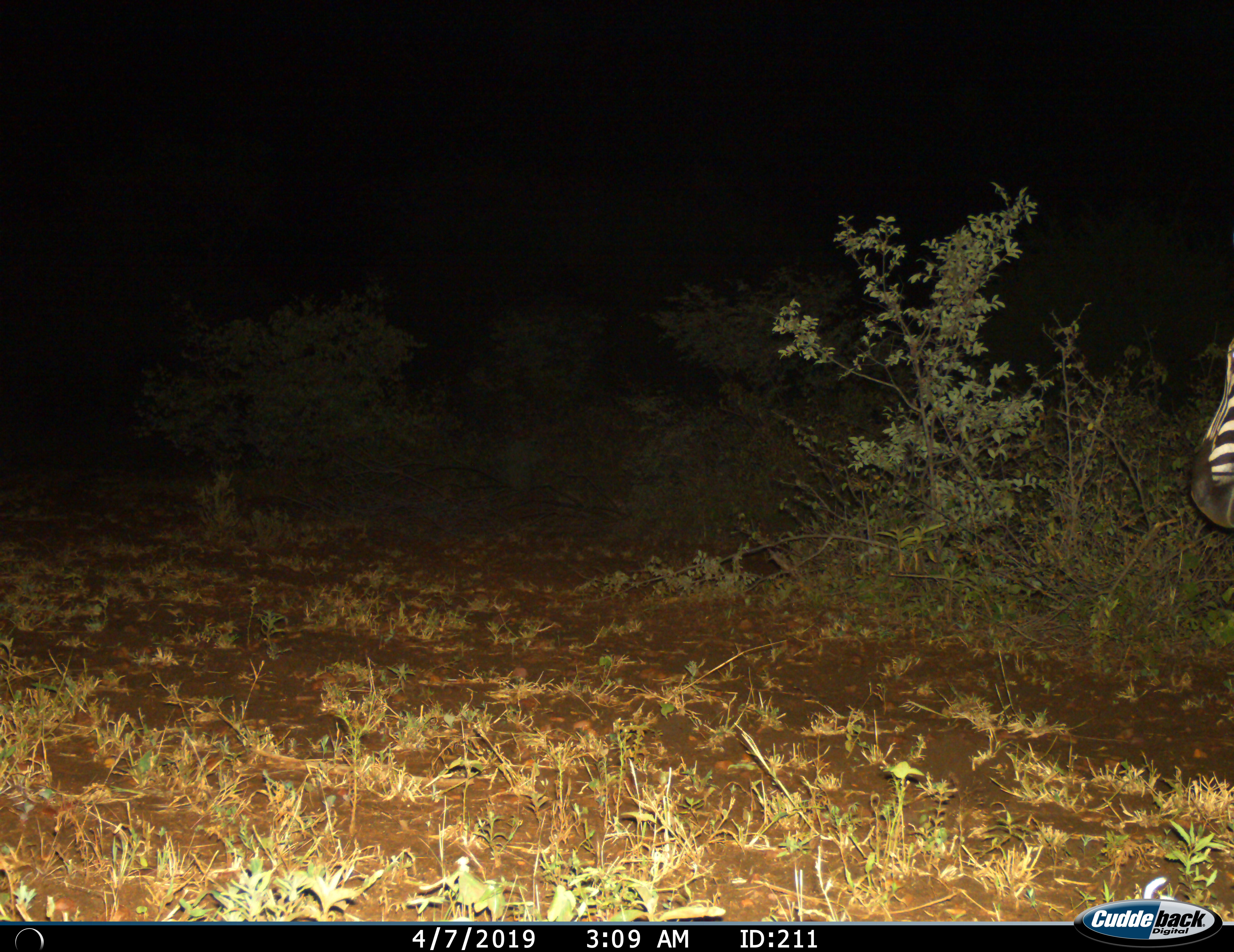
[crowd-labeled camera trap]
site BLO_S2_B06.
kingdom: Animalia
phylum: Chordata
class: Mammalia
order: Perissodactyla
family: Equidae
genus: Equus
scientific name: Equus quagga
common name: plains zebra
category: zebraplains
Zebraplains (plains zebra) (Equus quagga), count 1. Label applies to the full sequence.